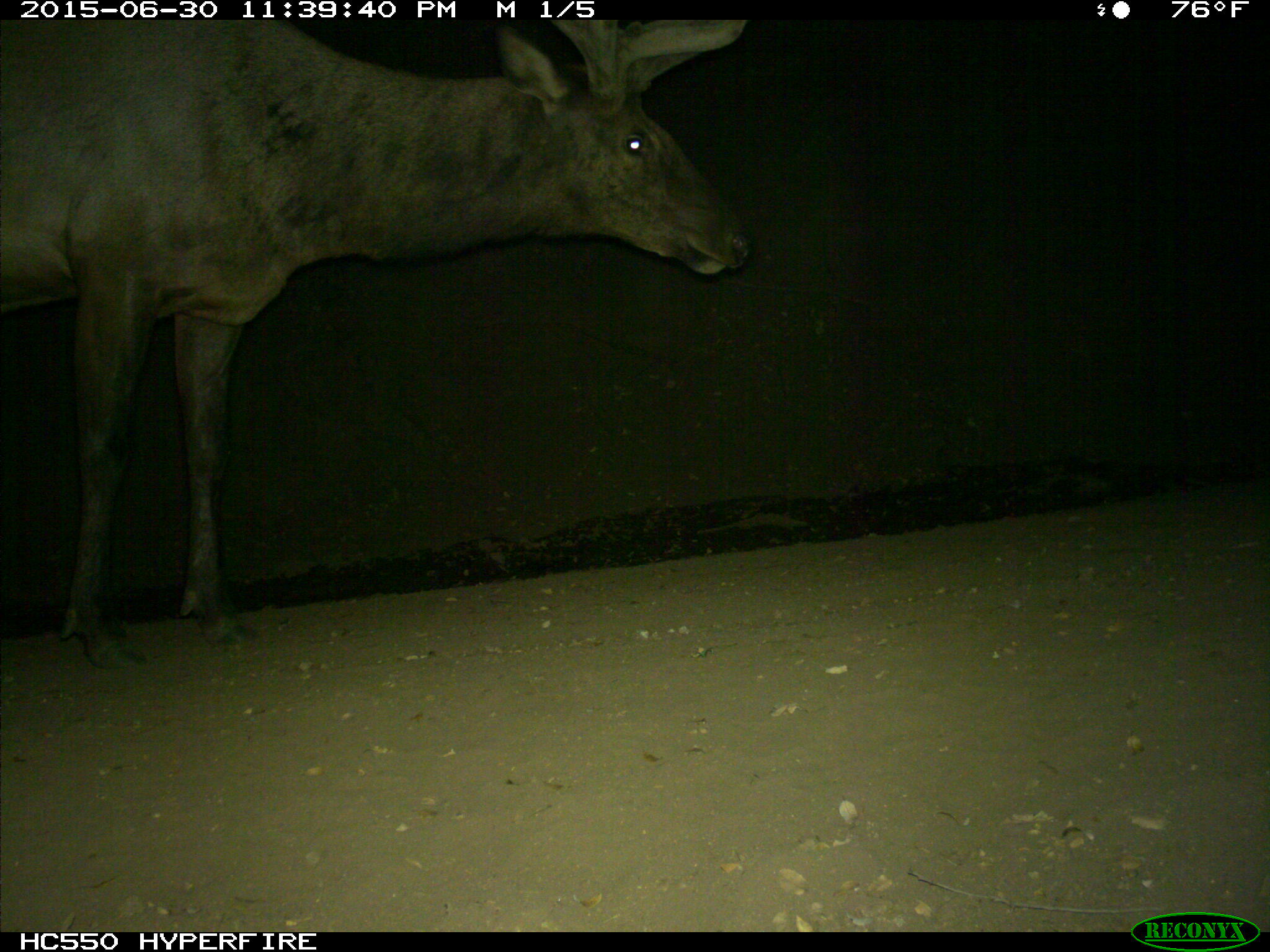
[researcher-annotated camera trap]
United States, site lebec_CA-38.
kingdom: Animalia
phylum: Chordata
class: Mammalia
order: Artiodactyla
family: Cervidae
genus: Cervus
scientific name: Cervus canadensis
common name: elk